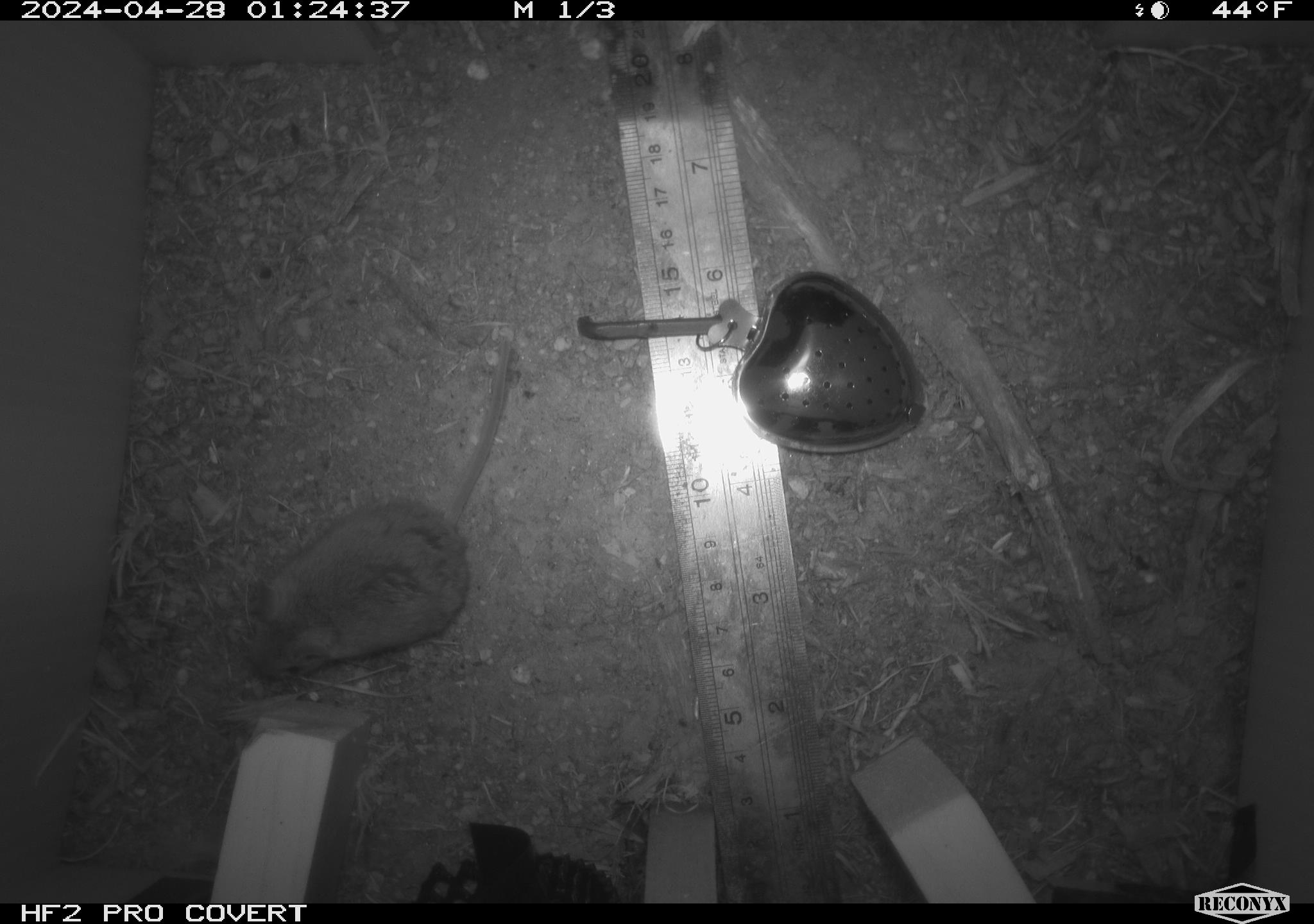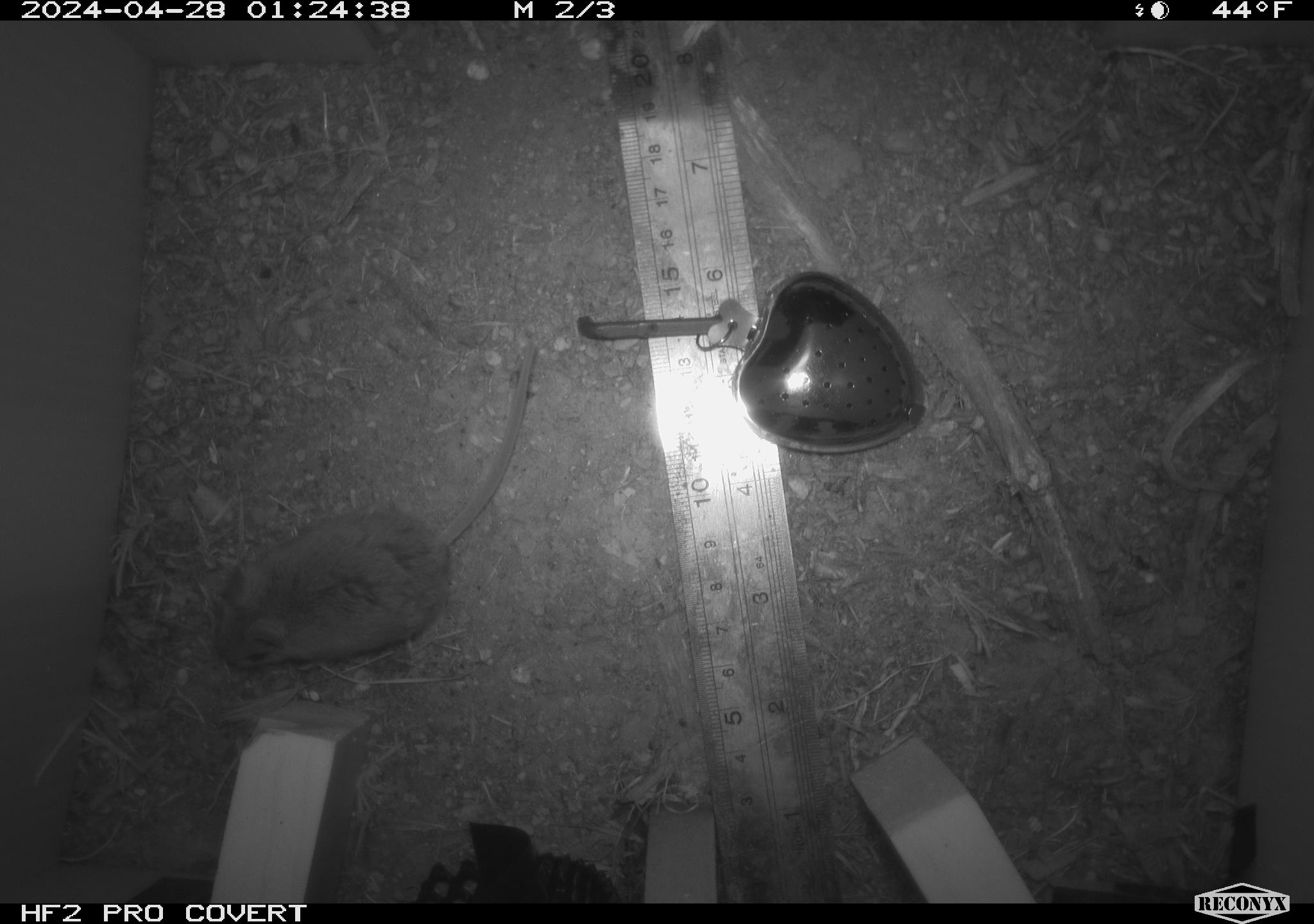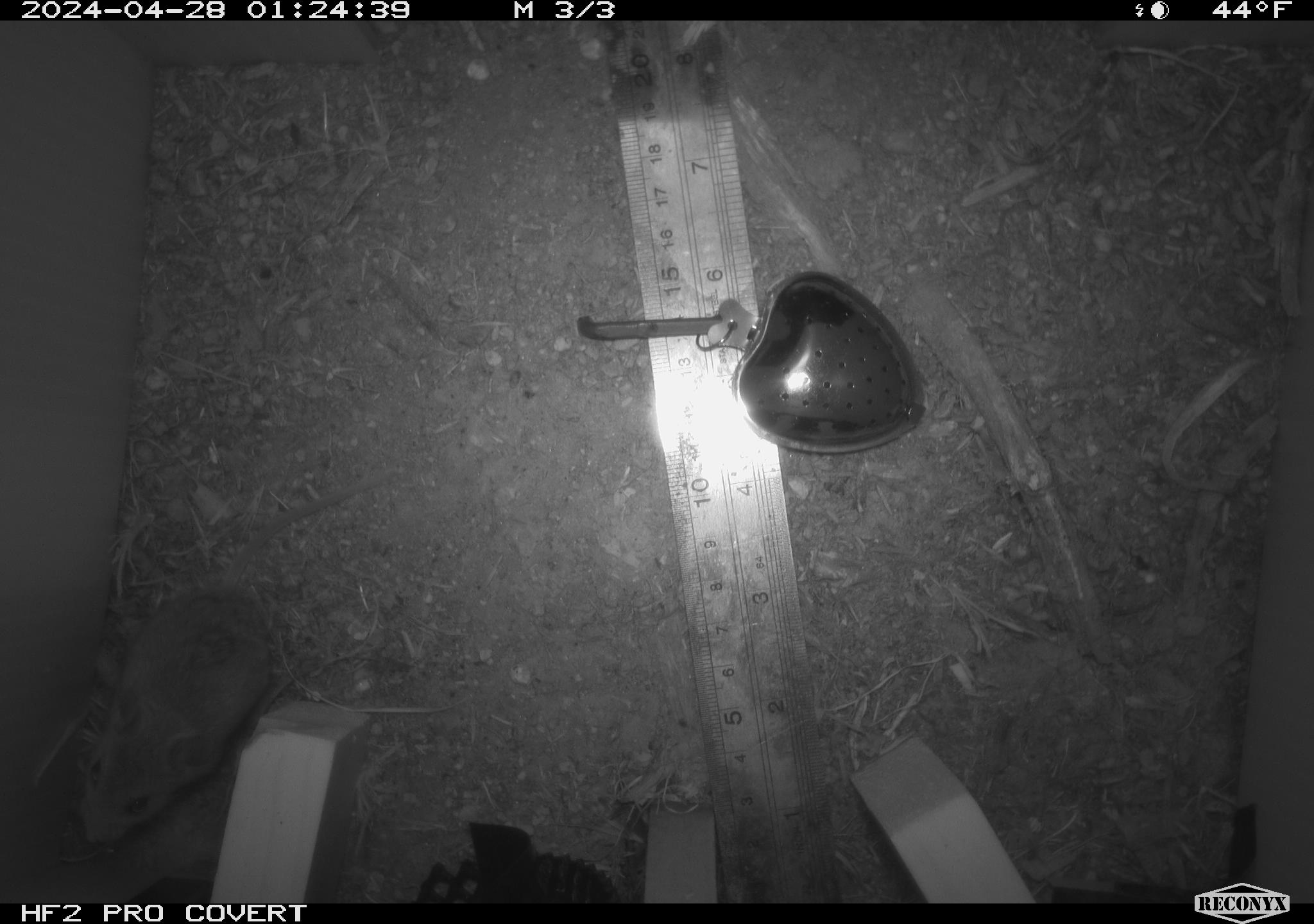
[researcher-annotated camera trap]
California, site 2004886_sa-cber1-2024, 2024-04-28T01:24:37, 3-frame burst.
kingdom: Animalia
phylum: Chordata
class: Mammalia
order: Rodentia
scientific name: Rodentia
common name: mouse species